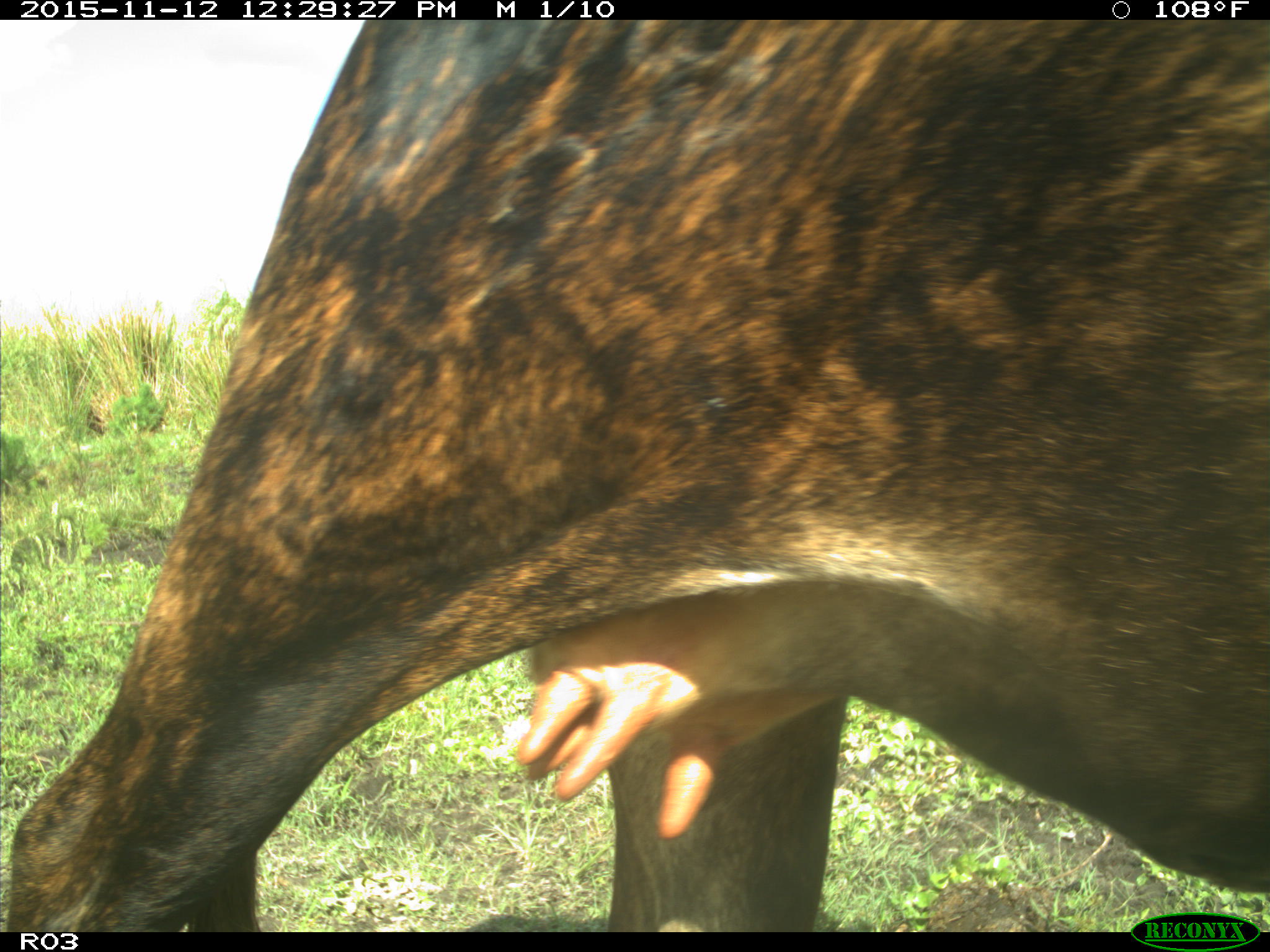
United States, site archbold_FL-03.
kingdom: Animalia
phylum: Chordata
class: Mammalia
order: Artiodactyla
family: Bovidae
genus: Bos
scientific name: Bos taurus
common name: domestic cow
Bos taurus (domestic cow).